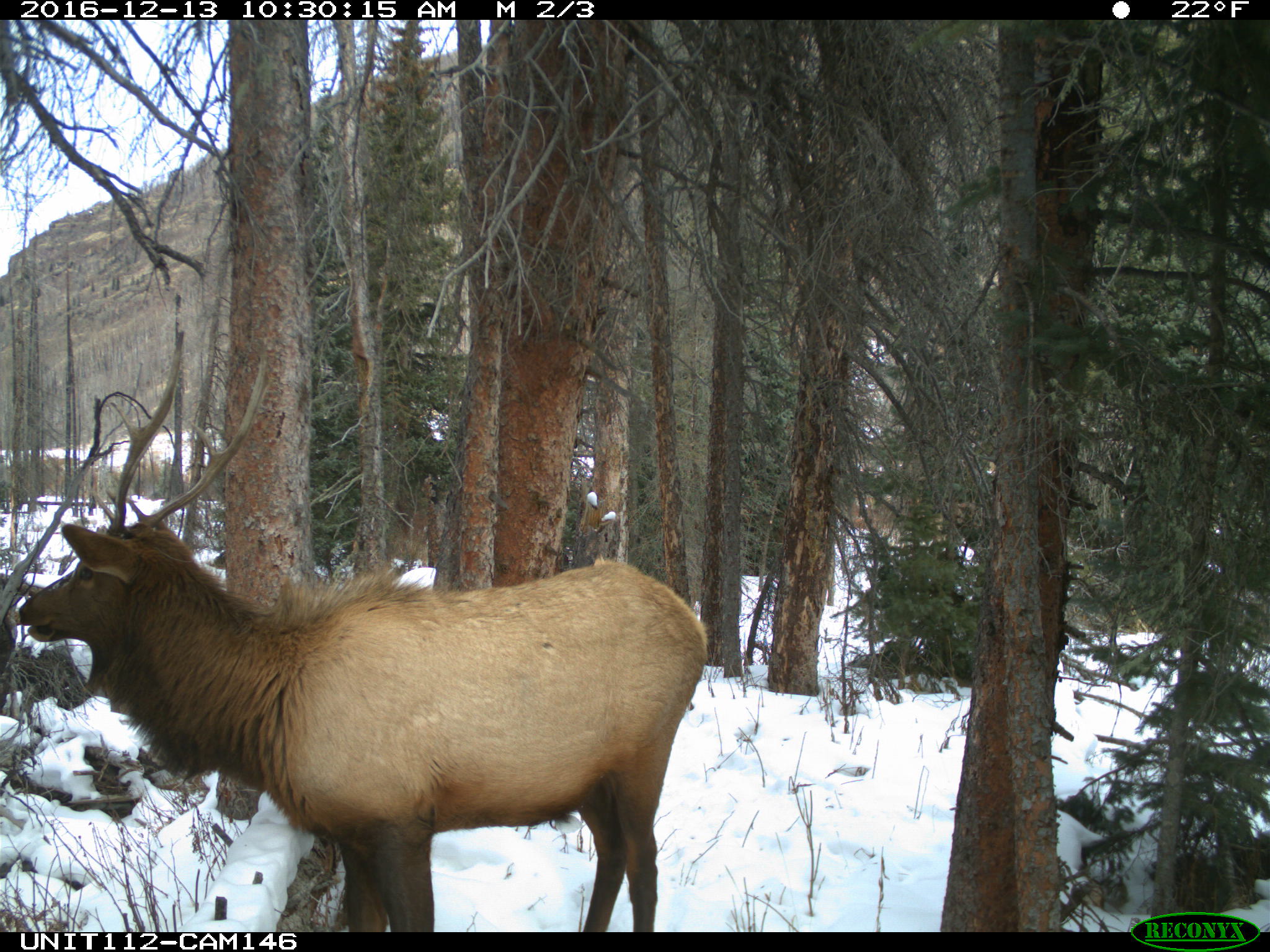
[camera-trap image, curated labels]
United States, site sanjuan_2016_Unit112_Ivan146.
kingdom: Animalia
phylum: Chordata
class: Mammalia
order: Artiodactyla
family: Cervidae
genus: Cervus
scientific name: Cervus elaphus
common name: red deer